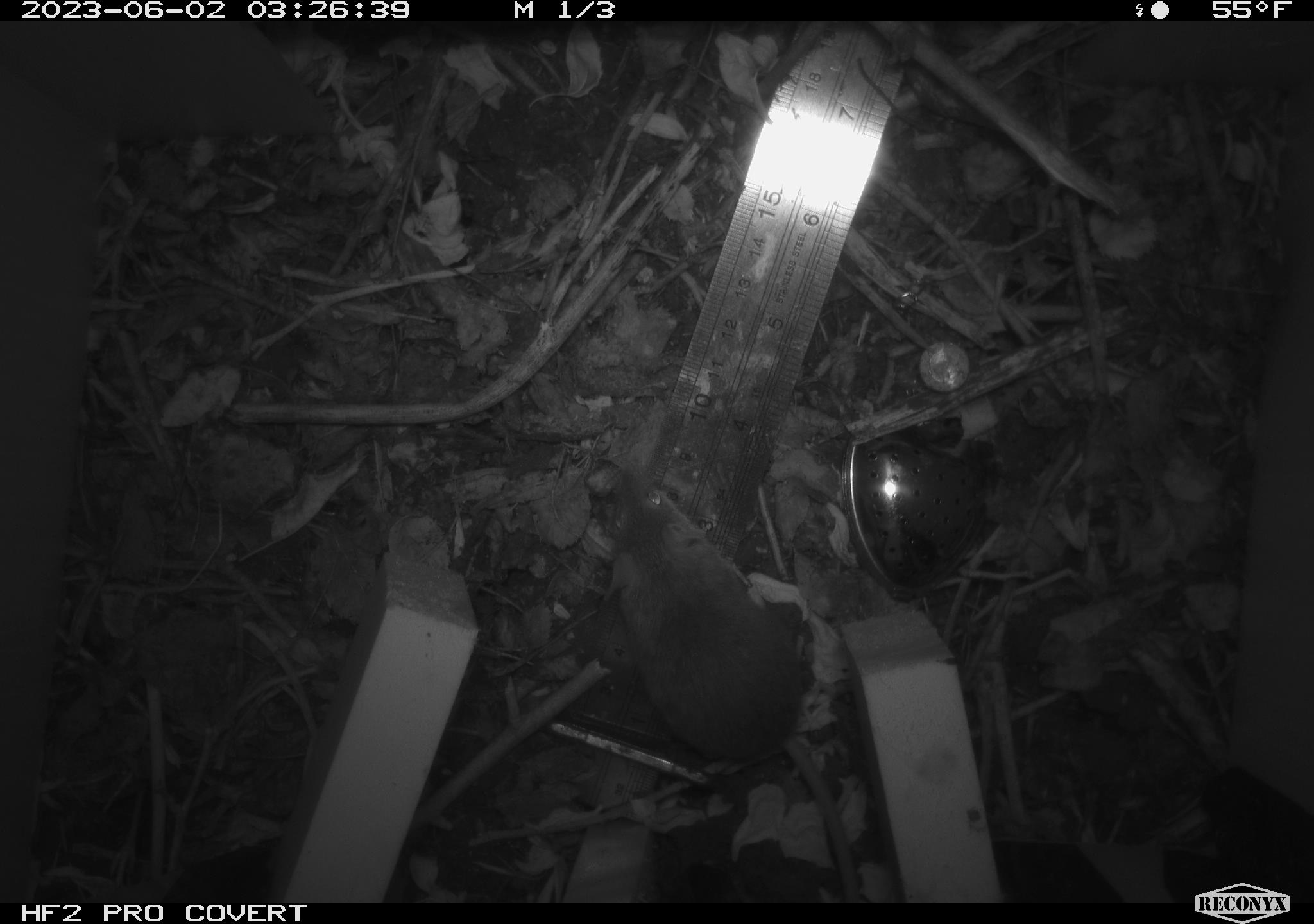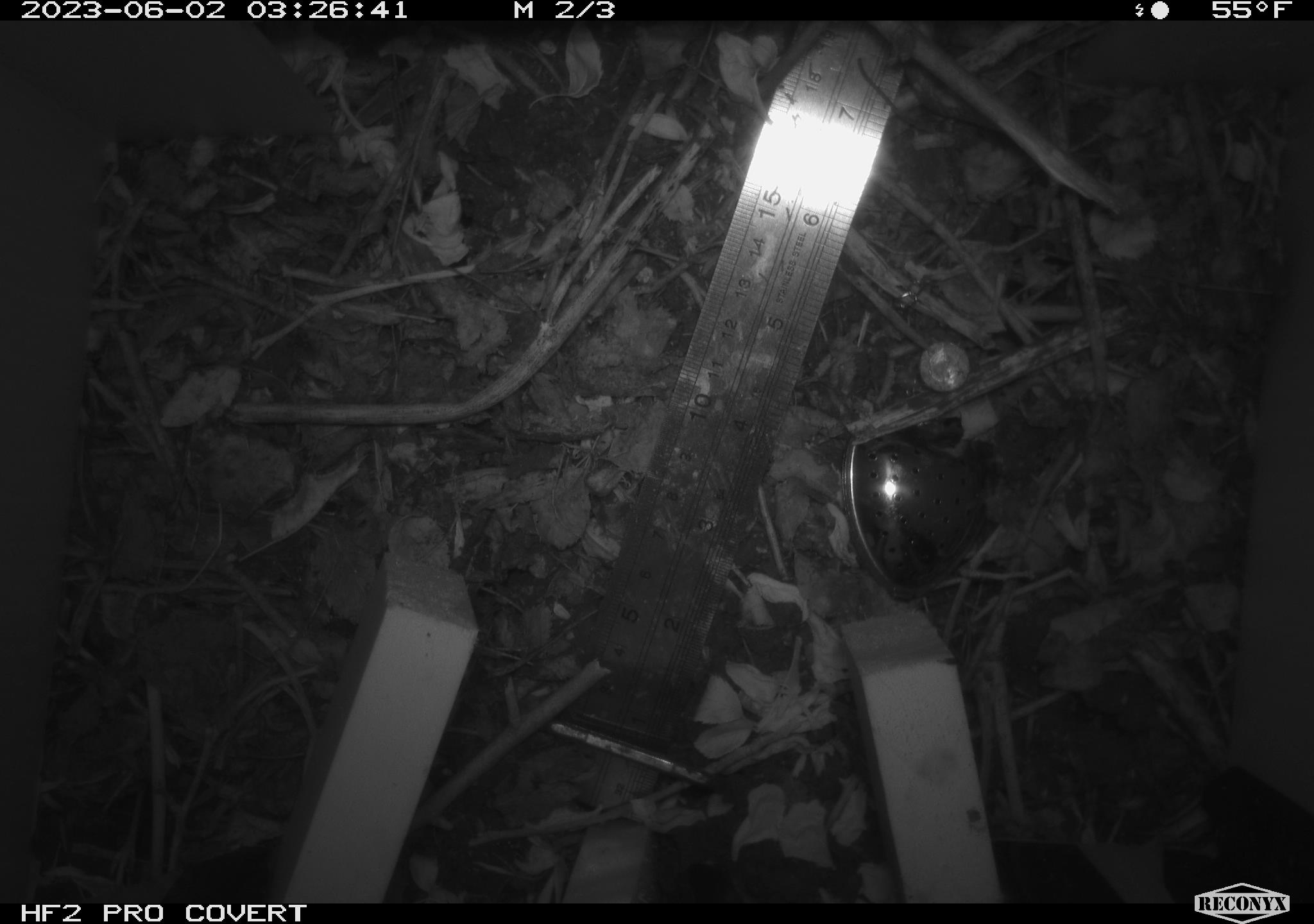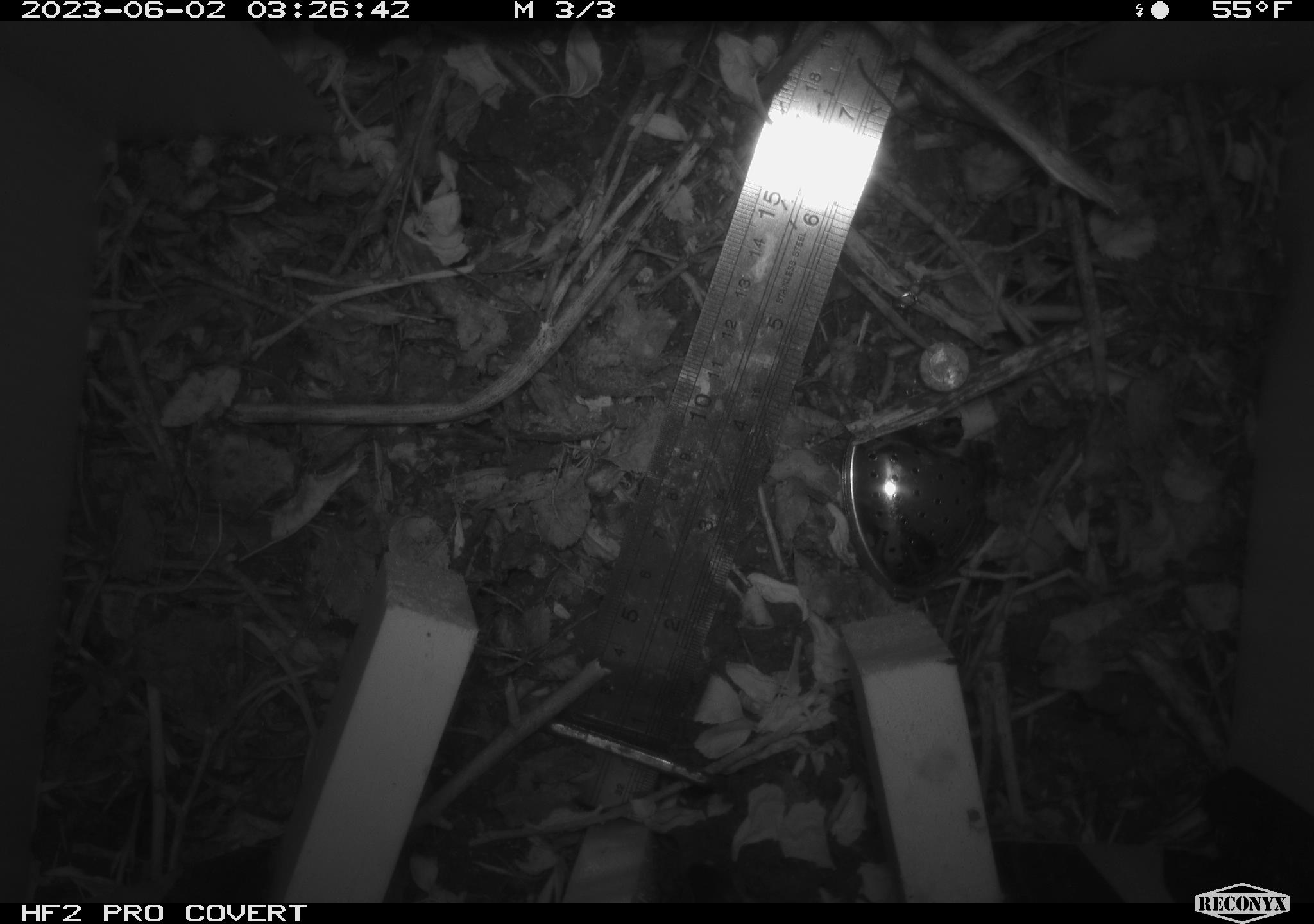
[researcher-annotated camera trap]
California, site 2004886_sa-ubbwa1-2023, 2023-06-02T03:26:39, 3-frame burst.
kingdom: Animalia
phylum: Chordata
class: Mammalia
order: Rodentia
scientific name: Rodentia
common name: rodent